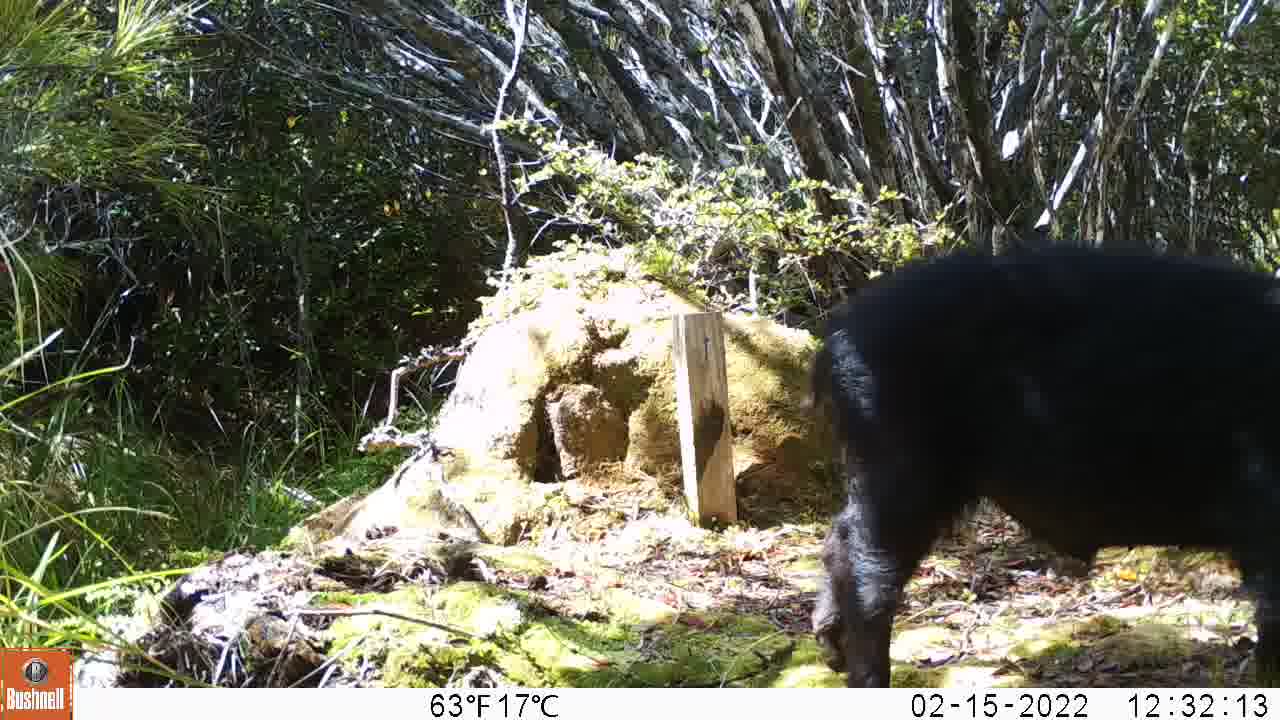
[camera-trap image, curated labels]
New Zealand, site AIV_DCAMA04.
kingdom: Animalia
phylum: Chordata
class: Mammalia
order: Artiodactyla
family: Suidae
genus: Sus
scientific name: Sus scrofa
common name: pig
Pig (Sus scrofa).